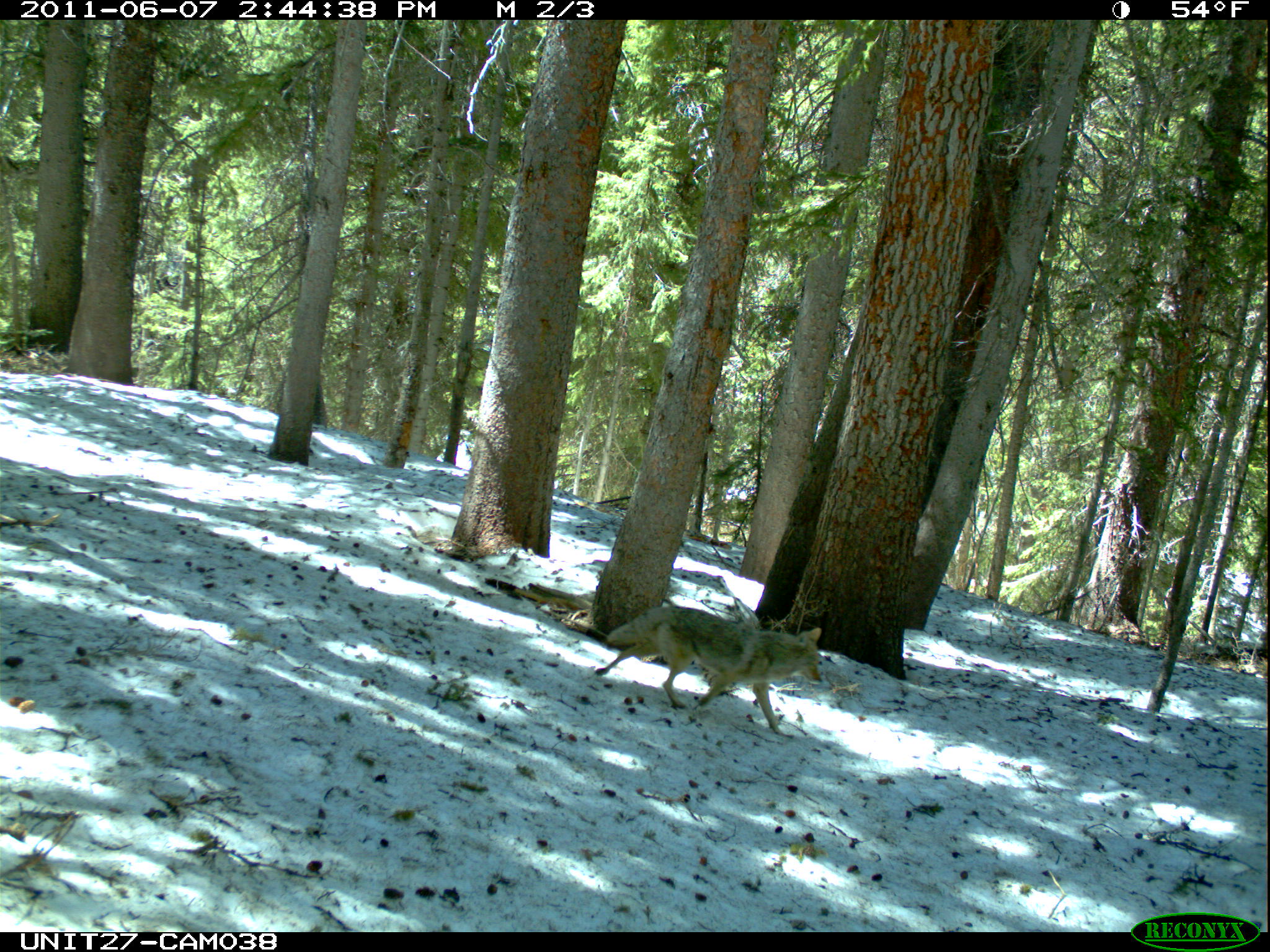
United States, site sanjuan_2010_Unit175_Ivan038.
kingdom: Animalia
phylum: Chordata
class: Mammalia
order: Carnivora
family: Canidae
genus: Canis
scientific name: Canis latrans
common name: coyote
Canis latrans (coyote).